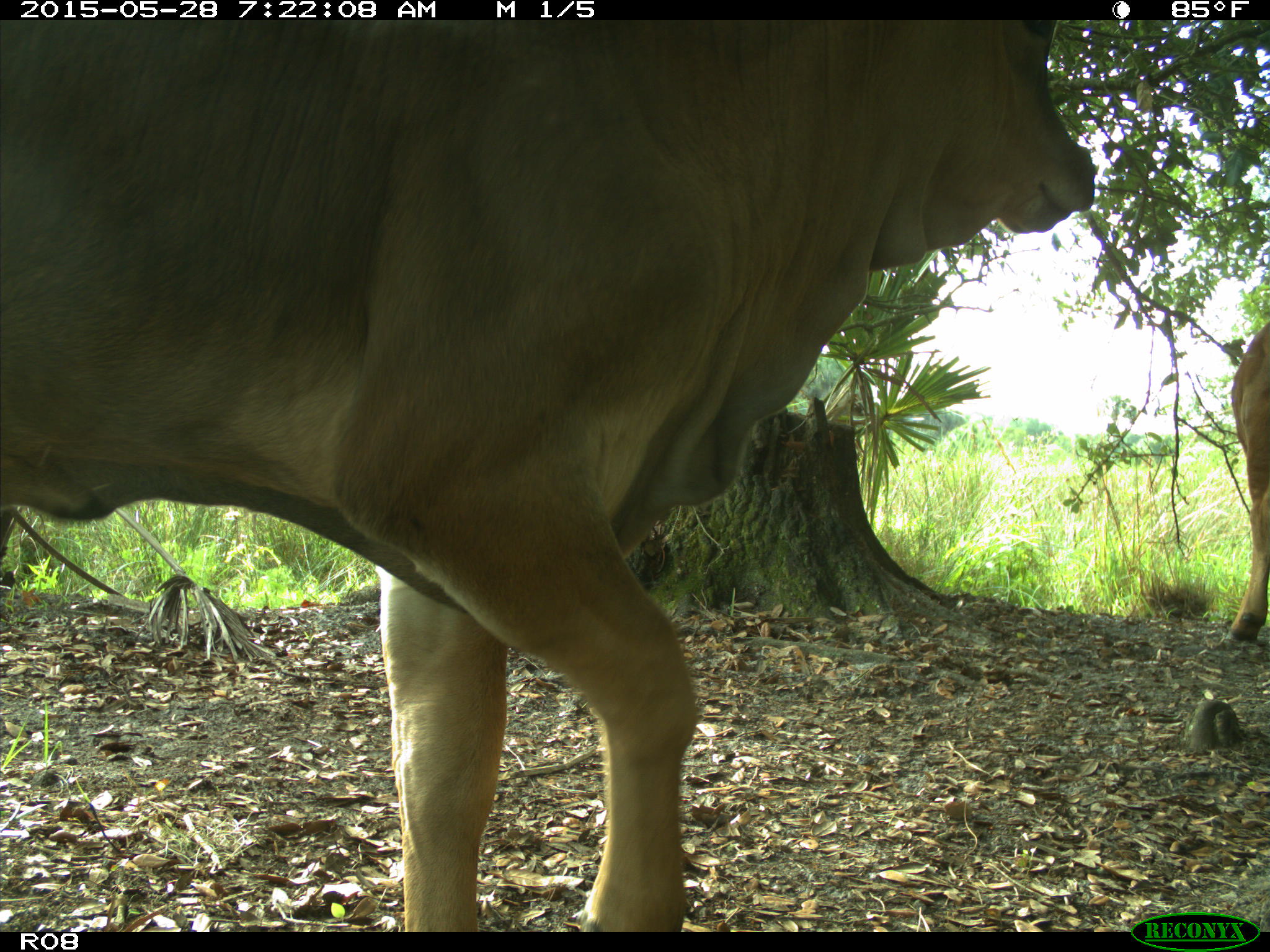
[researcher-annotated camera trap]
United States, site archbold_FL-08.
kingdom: Animalia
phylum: Chordata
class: Mammalia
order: Artiodactyla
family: Bovidae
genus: Bos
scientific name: Bos taurus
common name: domestic cow